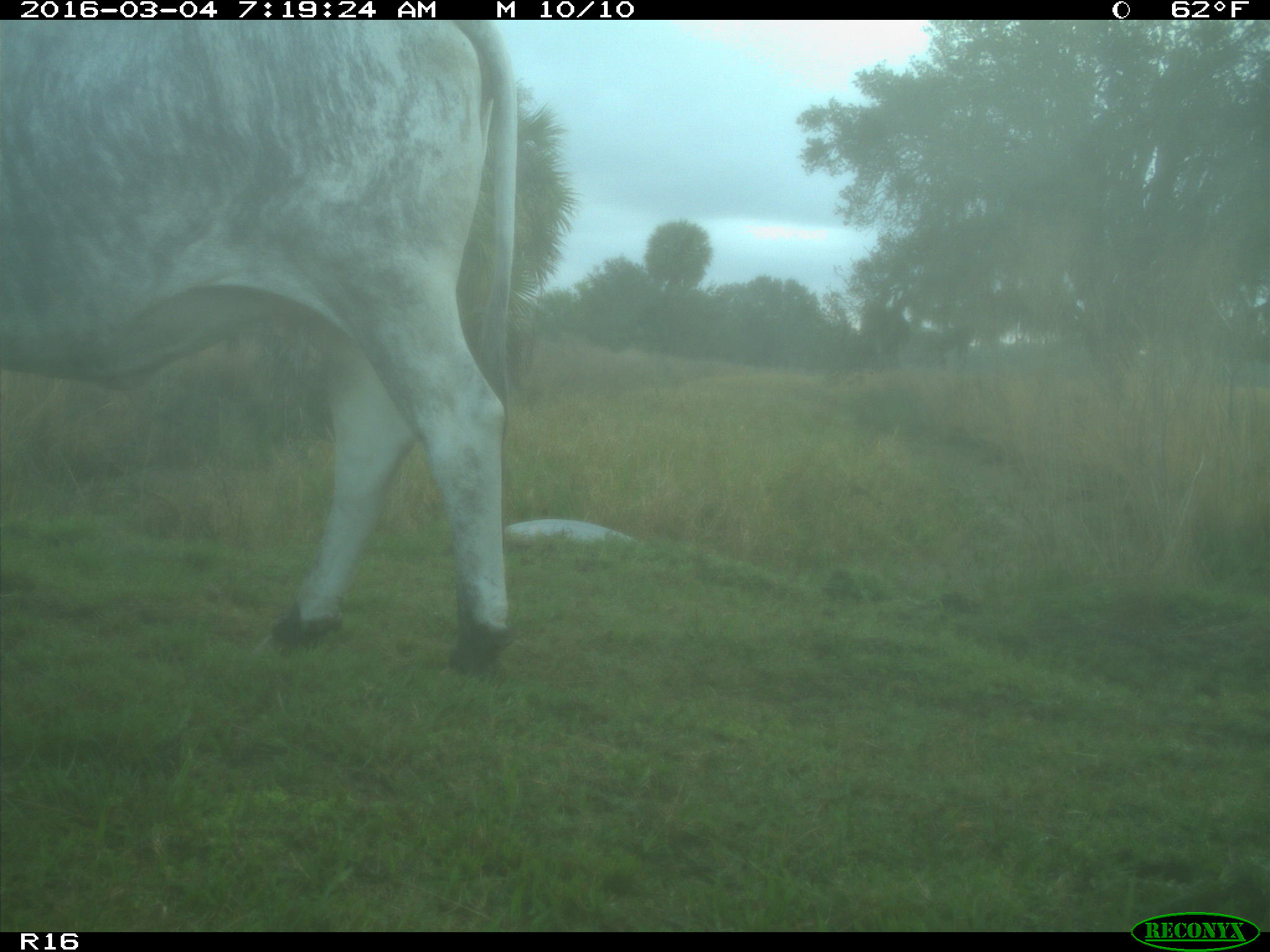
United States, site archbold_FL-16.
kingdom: Animalia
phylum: Chordata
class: Mammalia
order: Artiodactyla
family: Bovidae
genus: Bos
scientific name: Bos taurus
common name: domestic cow